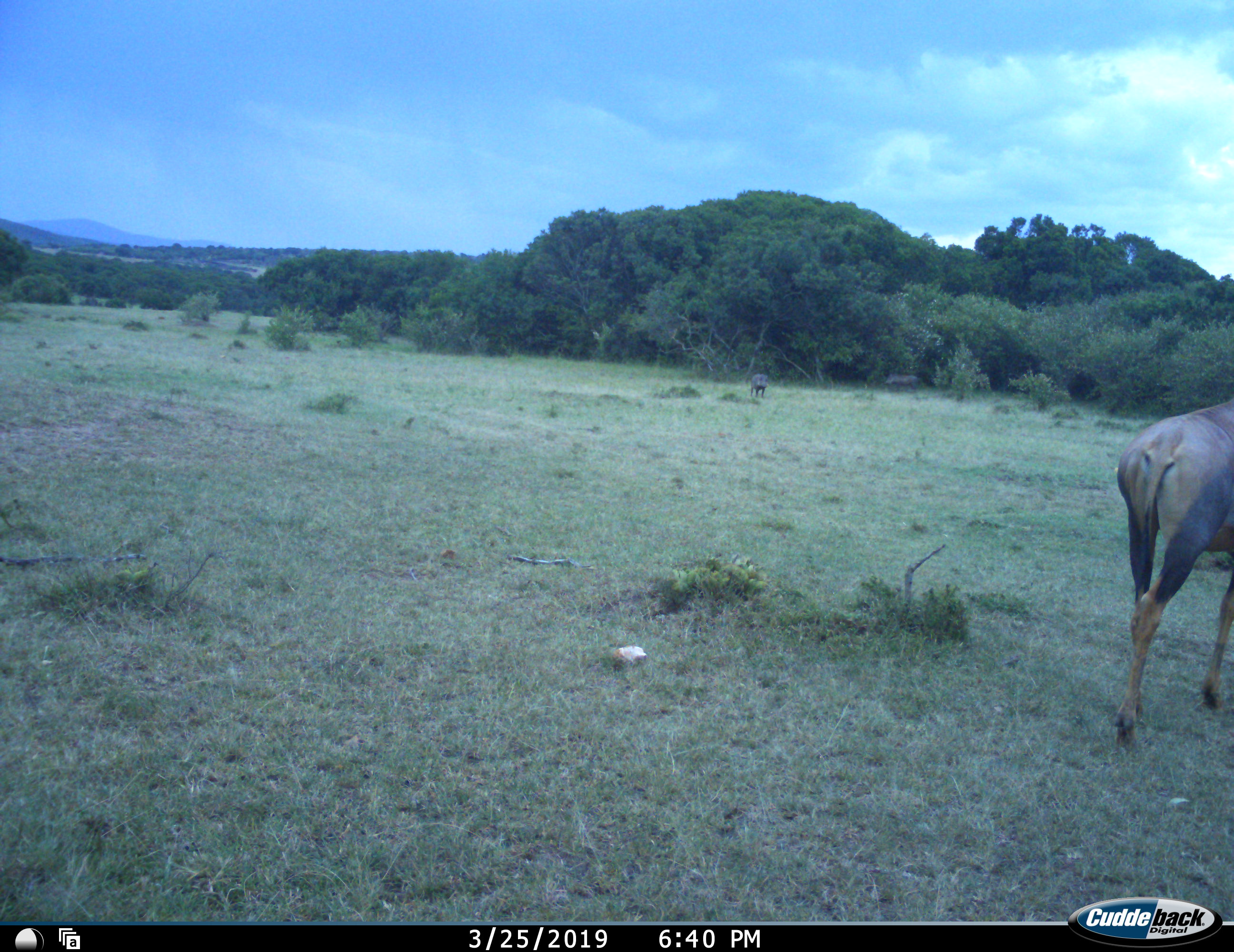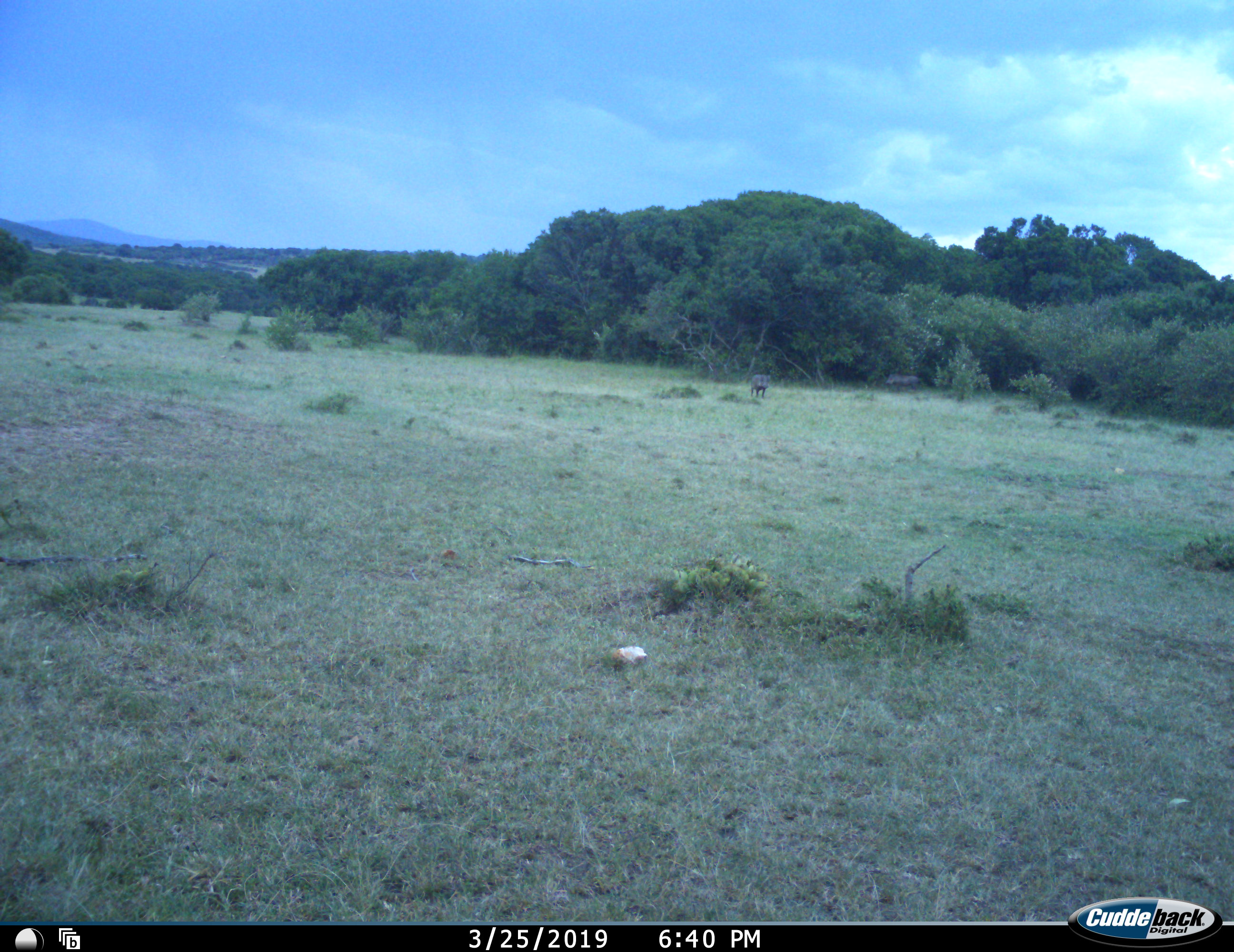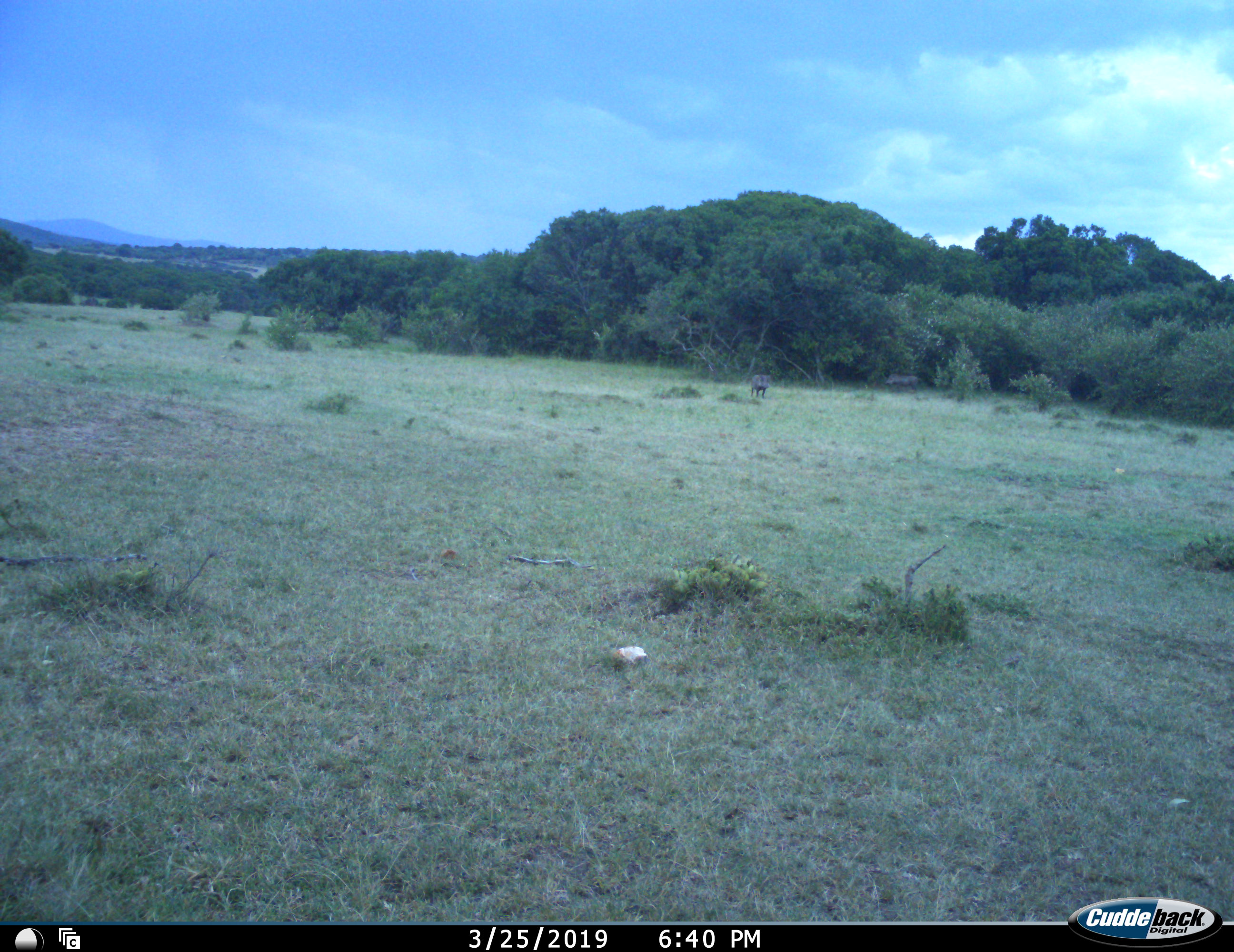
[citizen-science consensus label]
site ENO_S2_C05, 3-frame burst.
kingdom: Animalia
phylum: Chordata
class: Mammalia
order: Artiodactyla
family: Bovidae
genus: Damaliscus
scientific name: Damaliscus lunatus jimela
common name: topi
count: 1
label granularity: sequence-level